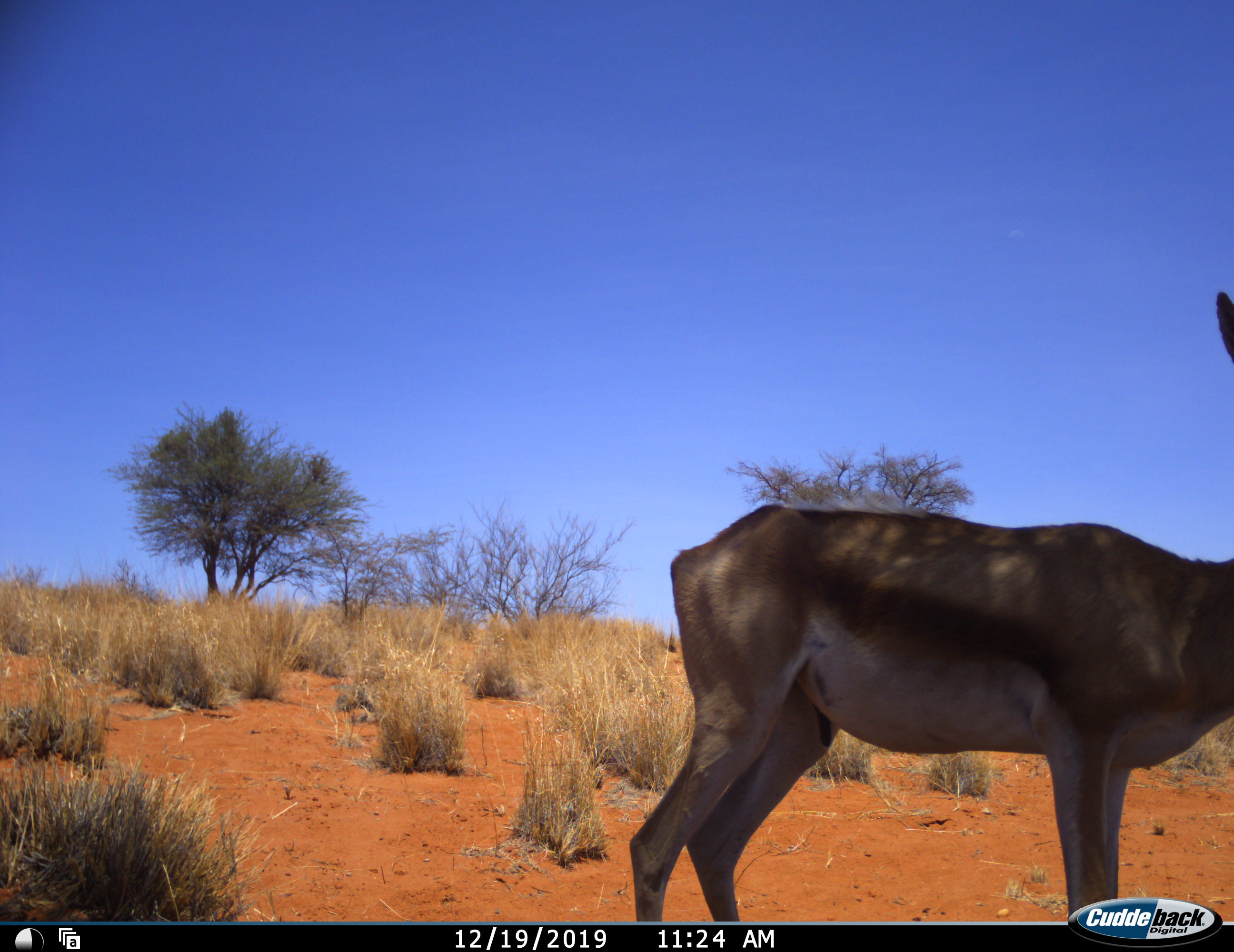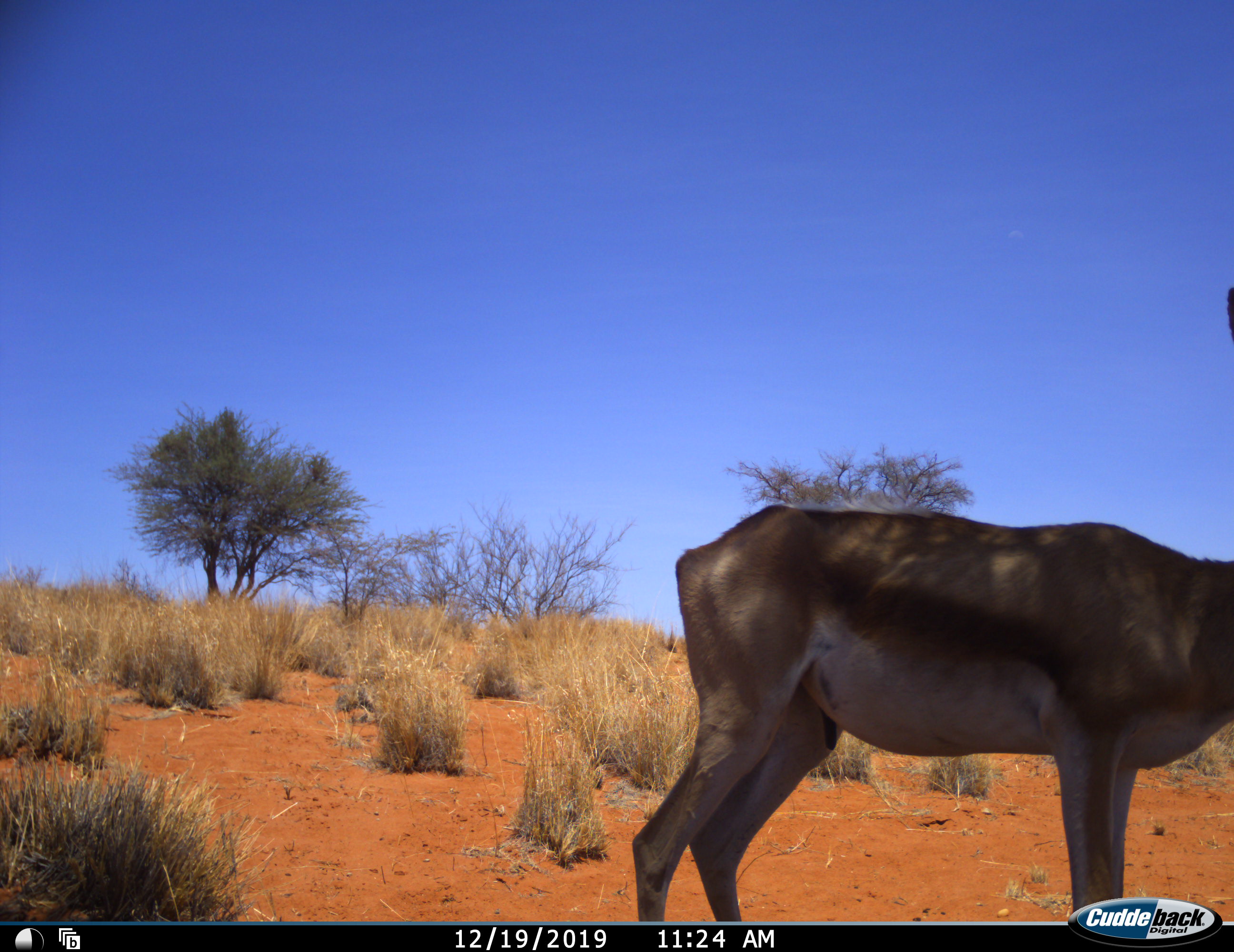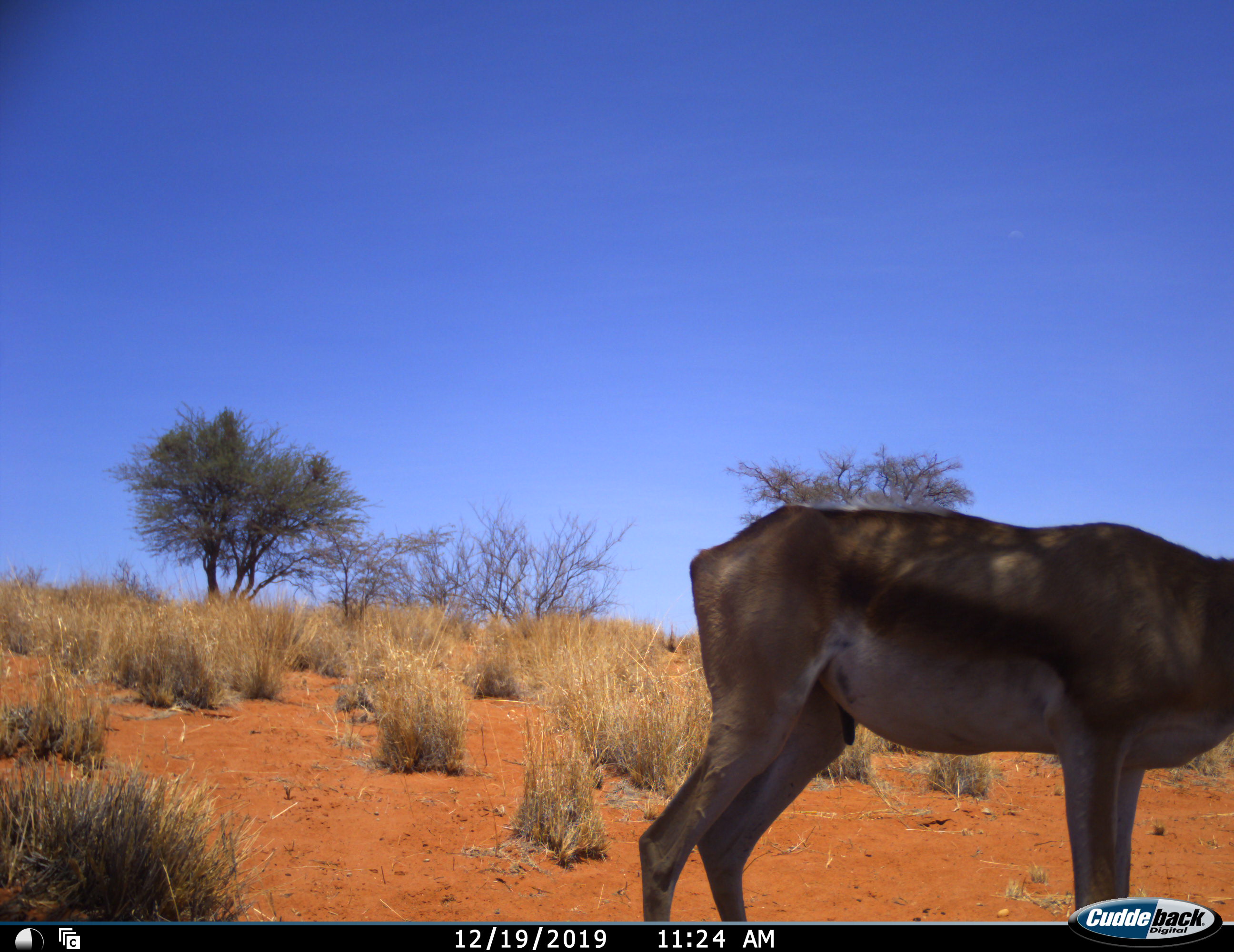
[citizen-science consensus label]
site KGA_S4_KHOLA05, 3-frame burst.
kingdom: Animalia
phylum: Chordata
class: Mammalia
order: Artiodactyla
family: Bovidae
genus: Antidorcas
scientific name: Antidorcas marsupialis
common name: springbok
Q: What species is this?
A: Springbok (Antidorcas marsupialis).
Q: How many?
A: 1.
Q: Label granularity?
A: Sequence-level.